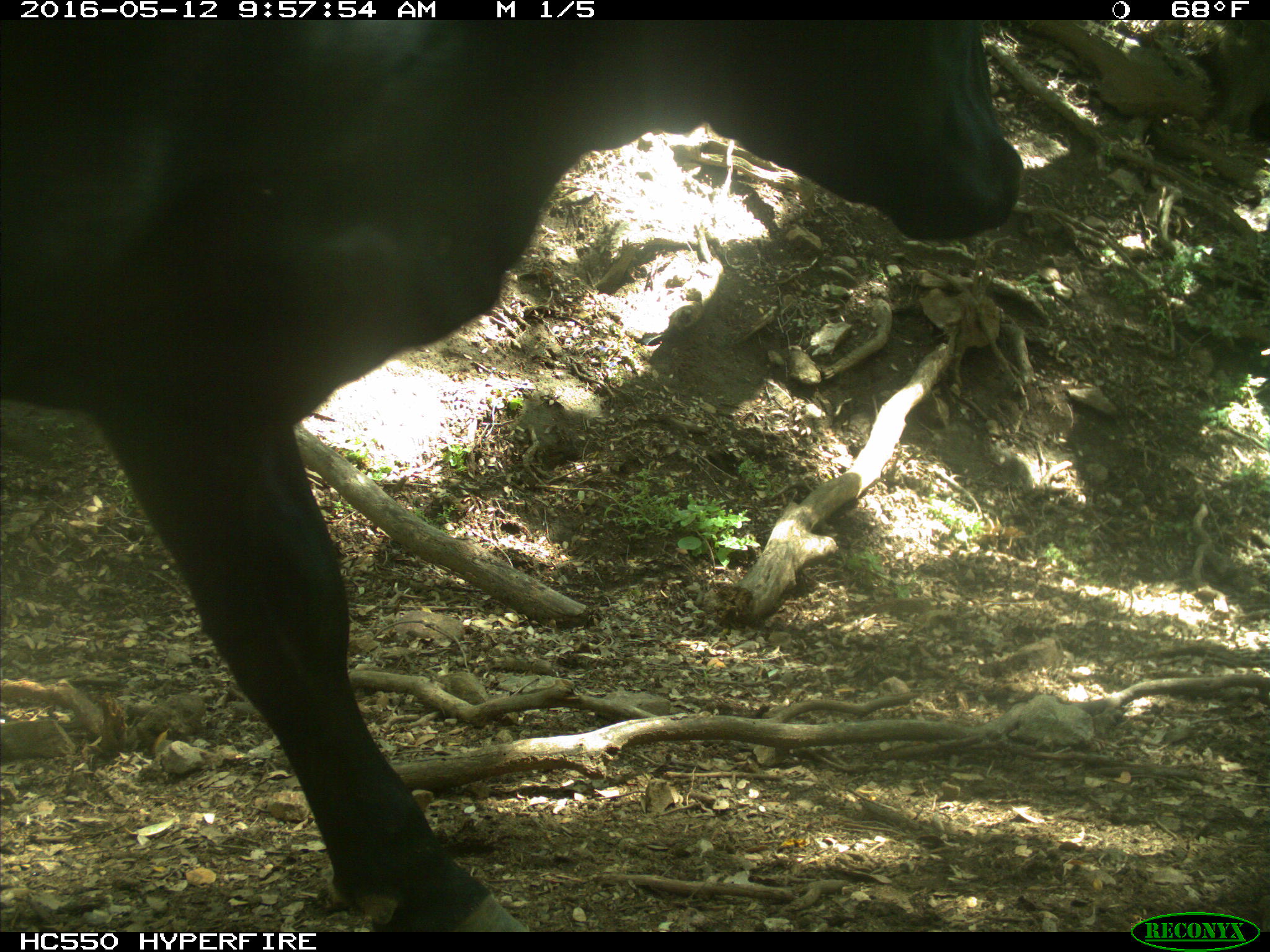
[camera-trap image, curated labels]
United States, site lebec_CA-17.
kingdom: Animalia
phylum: Chordata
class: Mammalia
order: Artiodactyla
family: Bovidae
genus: Bos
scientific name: Bos taurus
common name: domestic cow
Bos taurus (domestic cow).